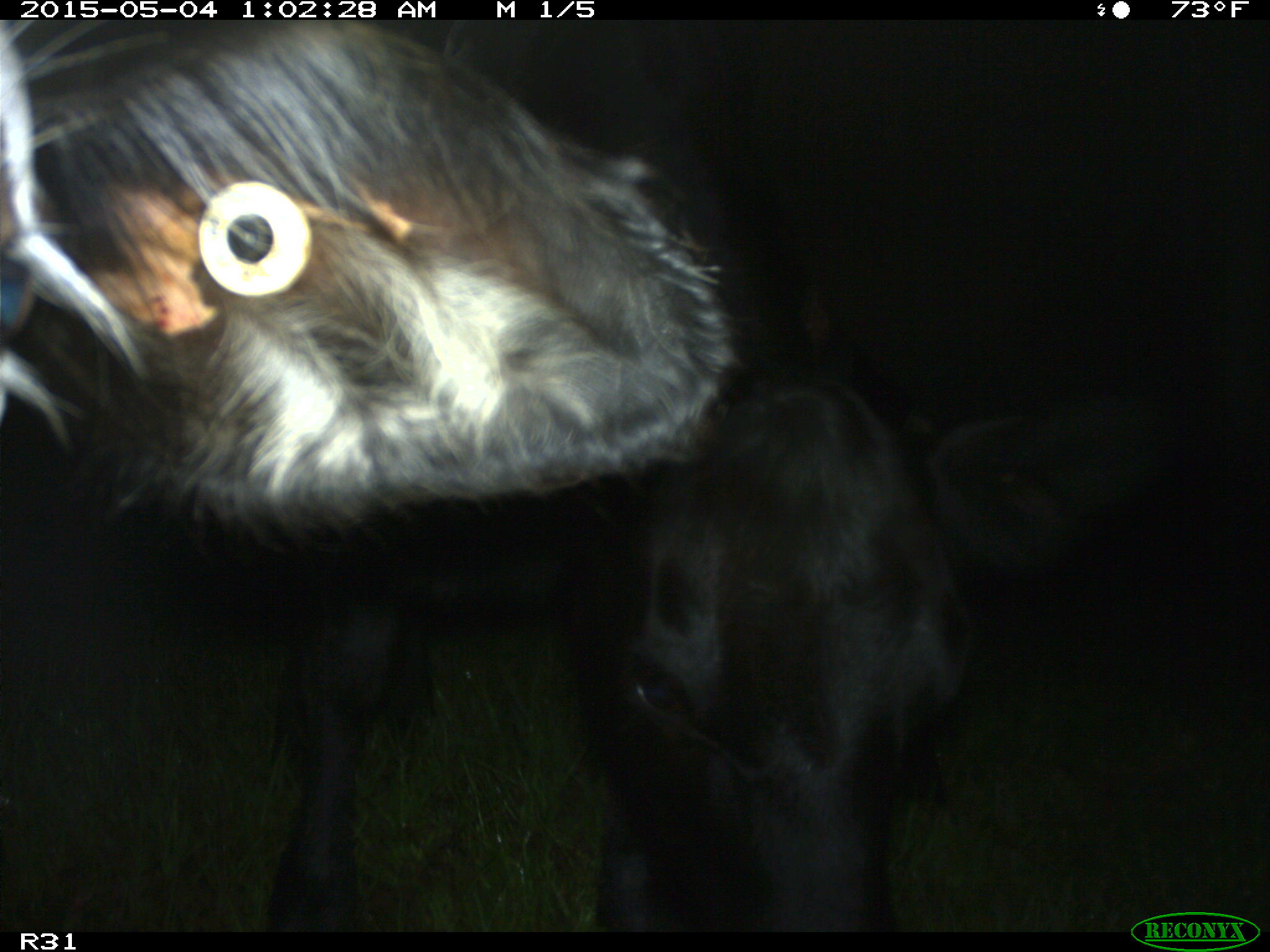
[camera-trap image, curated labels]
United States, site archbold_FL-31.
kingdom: Animalia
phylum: Chordata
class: Mammalia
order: Artiodactyla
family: Bovidae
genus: Bos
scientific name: Bos taurus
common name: domestic cow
Bos taurus (domestic cow).